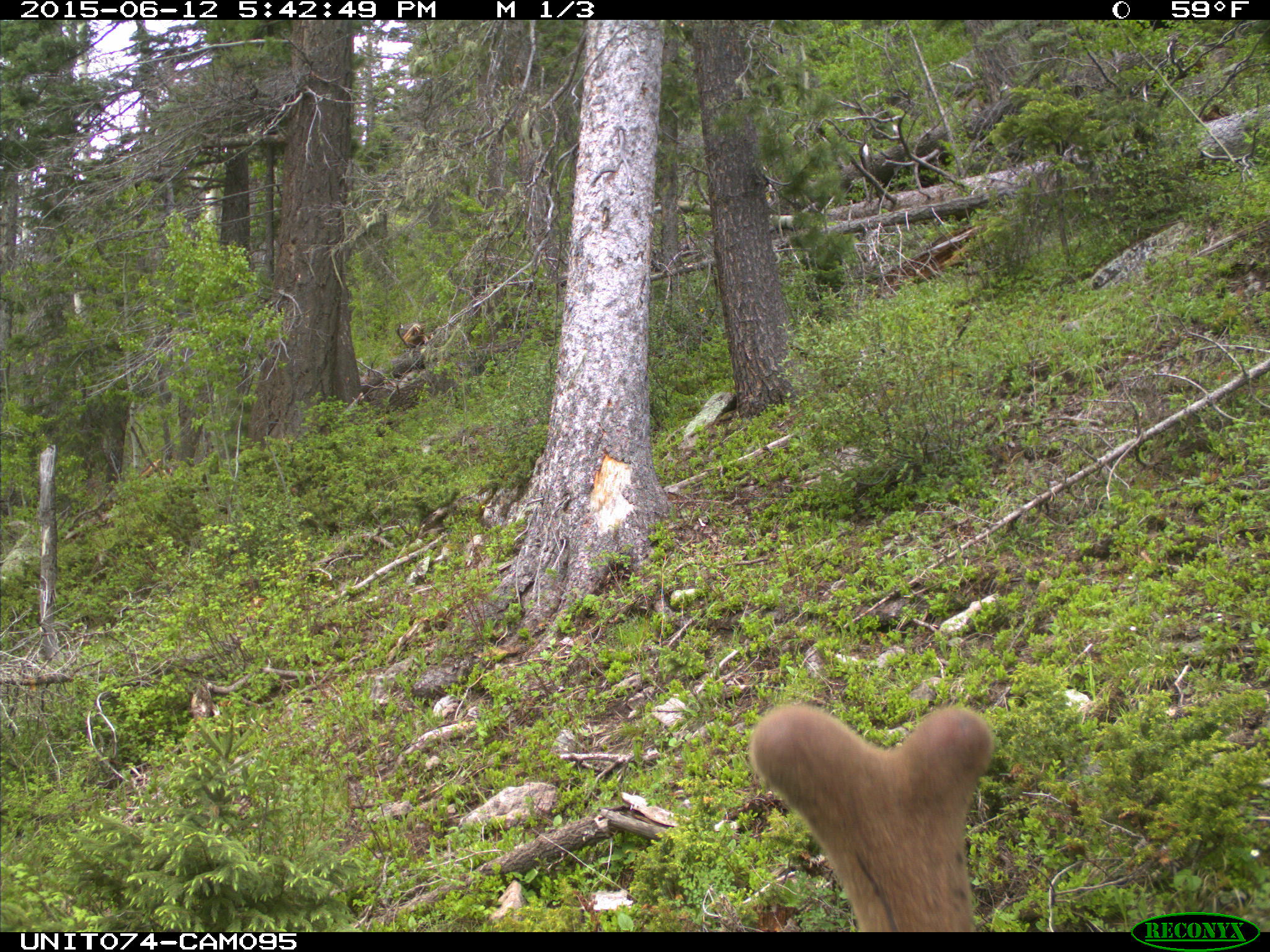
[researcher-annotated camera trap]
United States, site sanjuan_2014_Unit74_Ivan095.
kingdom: Animalia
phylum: Chordata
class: Mammalia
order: Artiodactyla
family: Cervidae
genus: Cervus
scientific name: Cervus elaphus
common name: red deer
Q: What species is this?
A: Cervus elaphus (red deer).